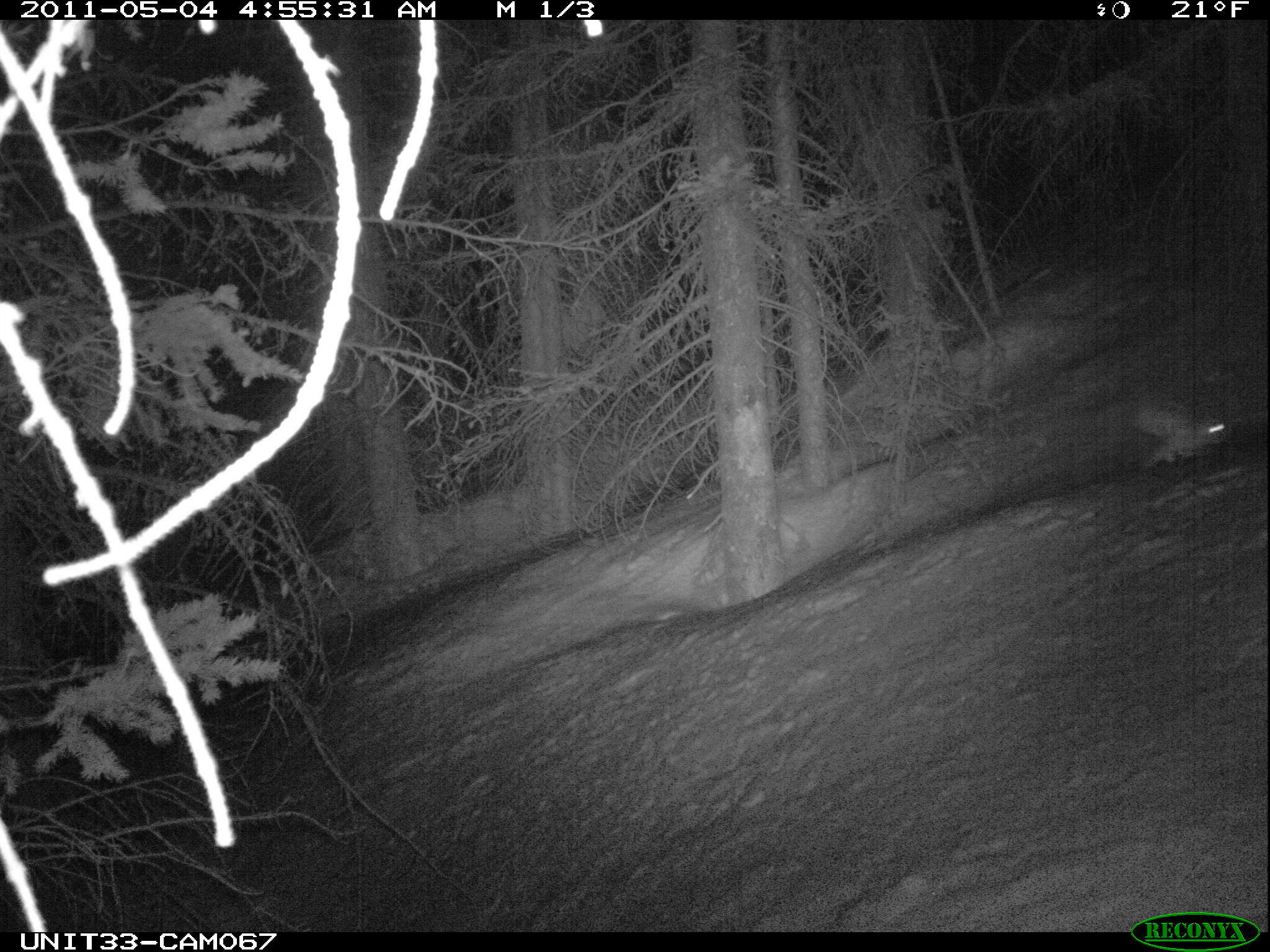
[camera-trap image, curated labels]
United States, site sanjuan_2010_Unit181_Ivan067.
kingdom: Animalia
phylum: Chordata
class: Mammalia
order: Lagomorpha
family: Leporidae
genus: Lepus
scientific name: Lepus americanus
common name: snowshoe hare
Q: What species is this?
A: Lepus americanus (snowshoe hare).